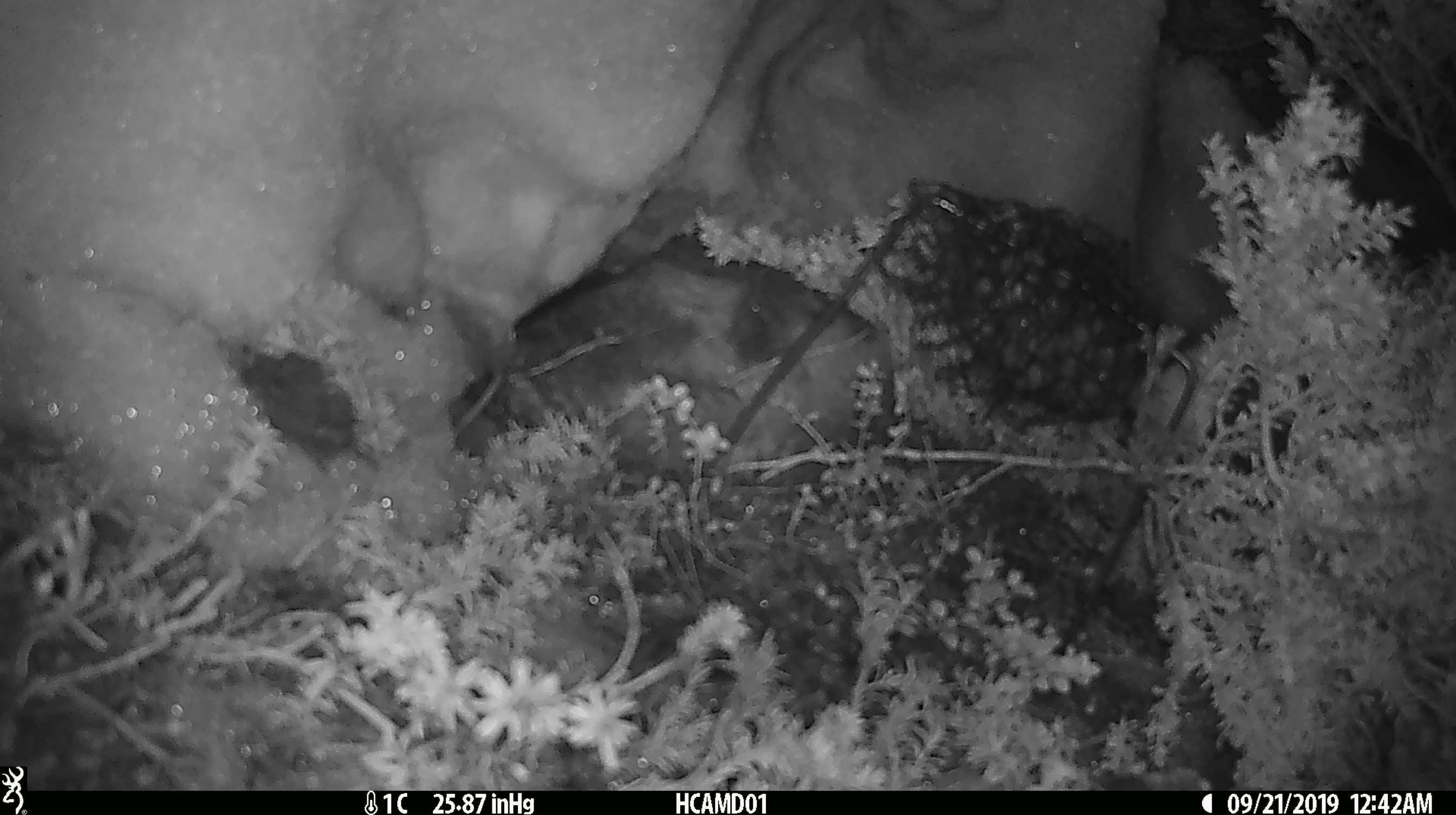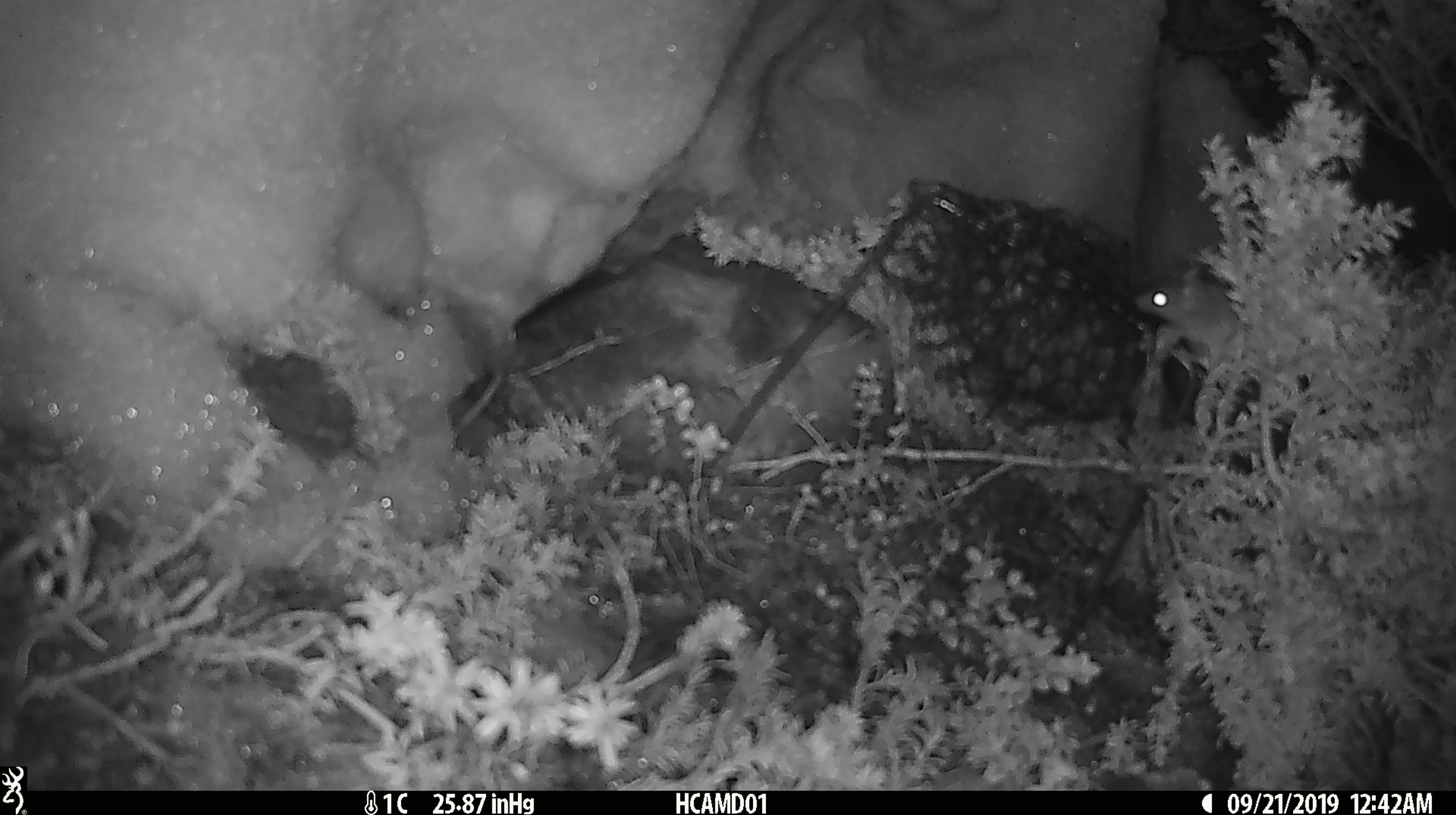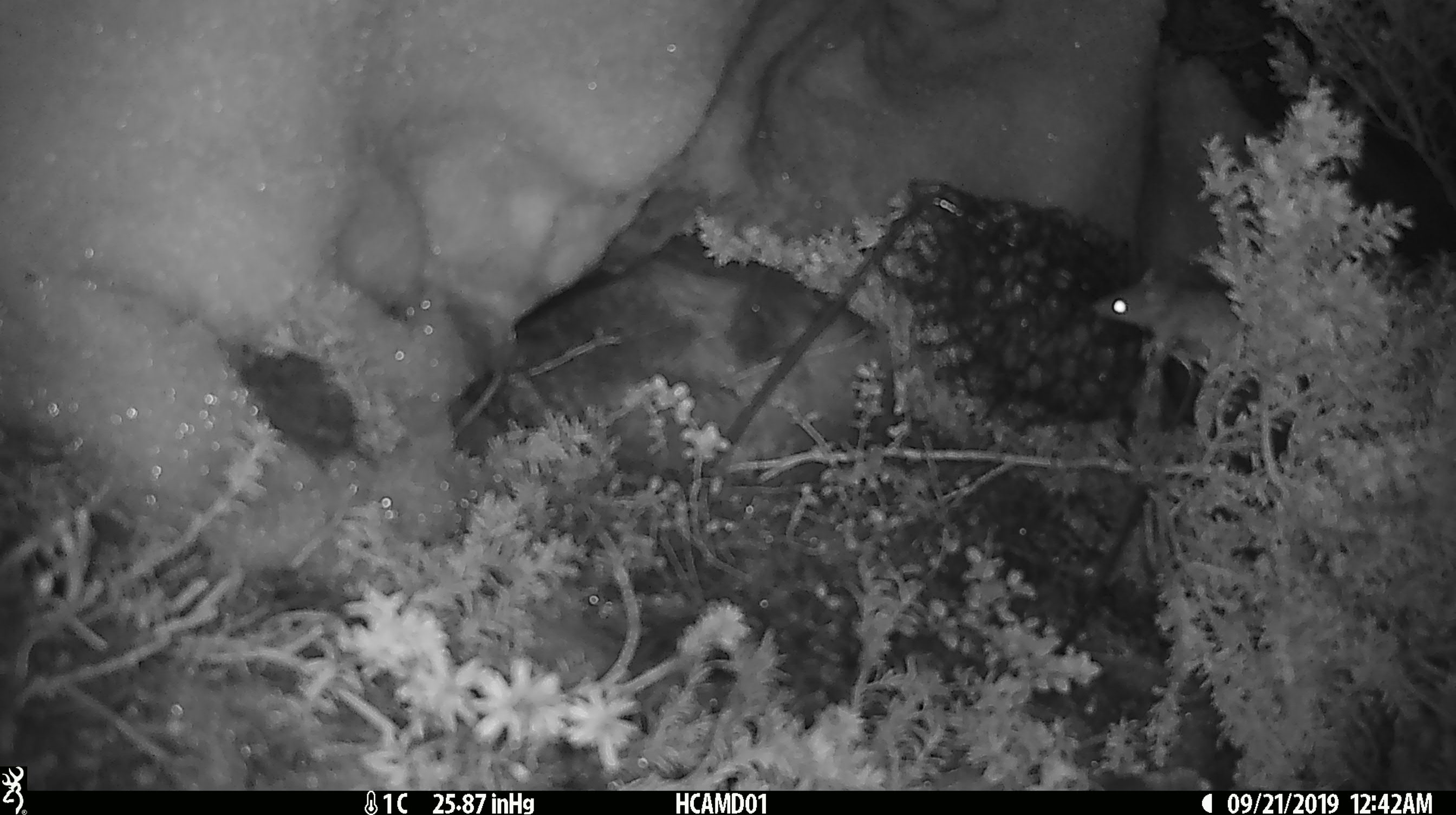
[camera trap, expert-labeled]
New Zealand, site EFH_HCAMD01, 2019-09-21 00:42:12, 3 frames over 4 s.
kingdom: Animalia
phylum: Chordata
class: Mammalia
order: Rodentia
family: Muridae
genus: Mus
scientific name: Mus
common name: mouse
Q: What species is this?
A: Mouse (Mus).